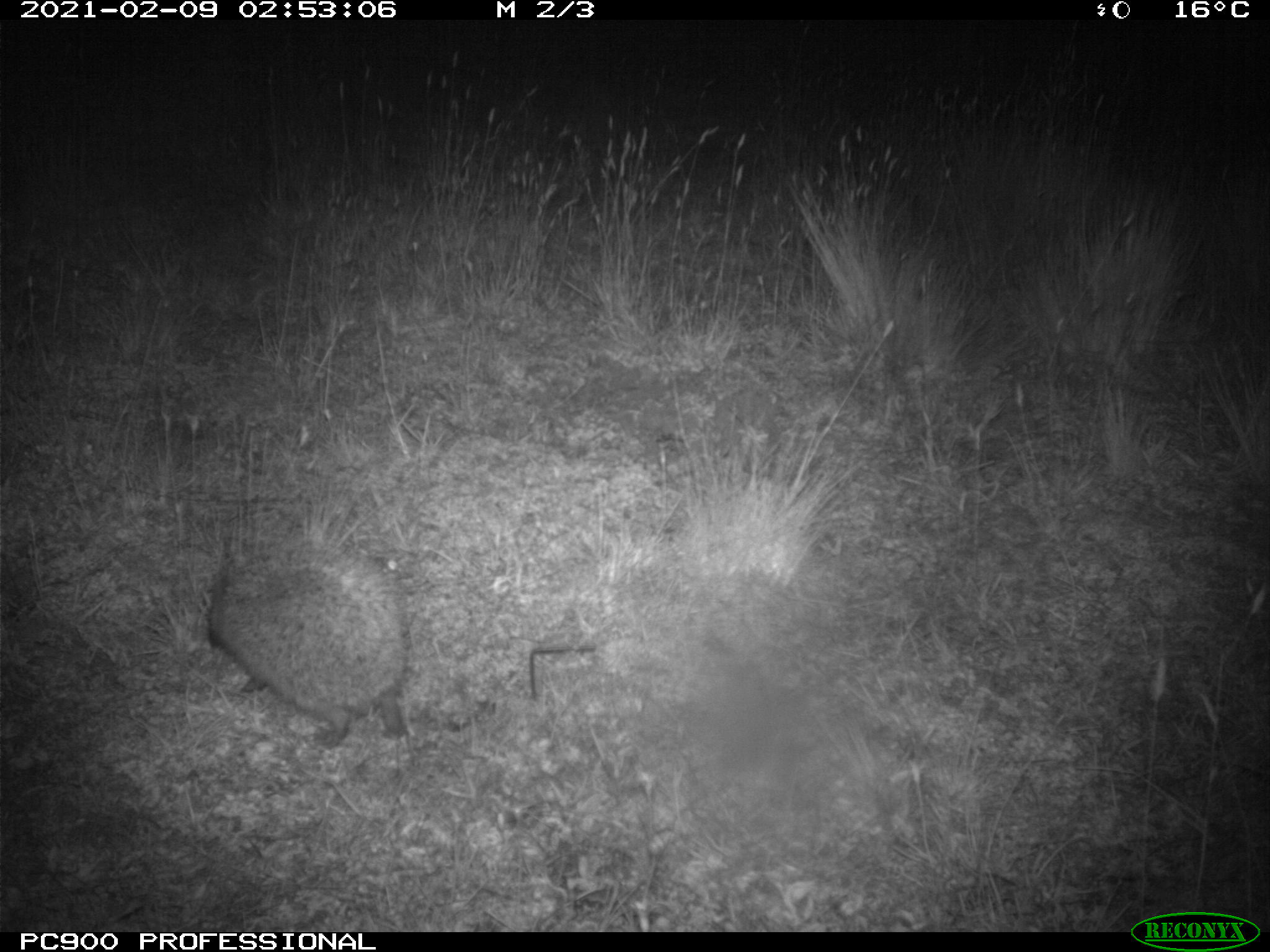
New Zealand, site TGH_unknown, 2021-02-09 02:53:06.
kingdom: Animalia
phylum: Chordata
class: Mammalia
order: Eulipotyphla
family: Erinaceidae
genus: Erinaceus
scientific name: Erinaceus europaeus europaeus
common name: european hedgehog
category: hedgehog